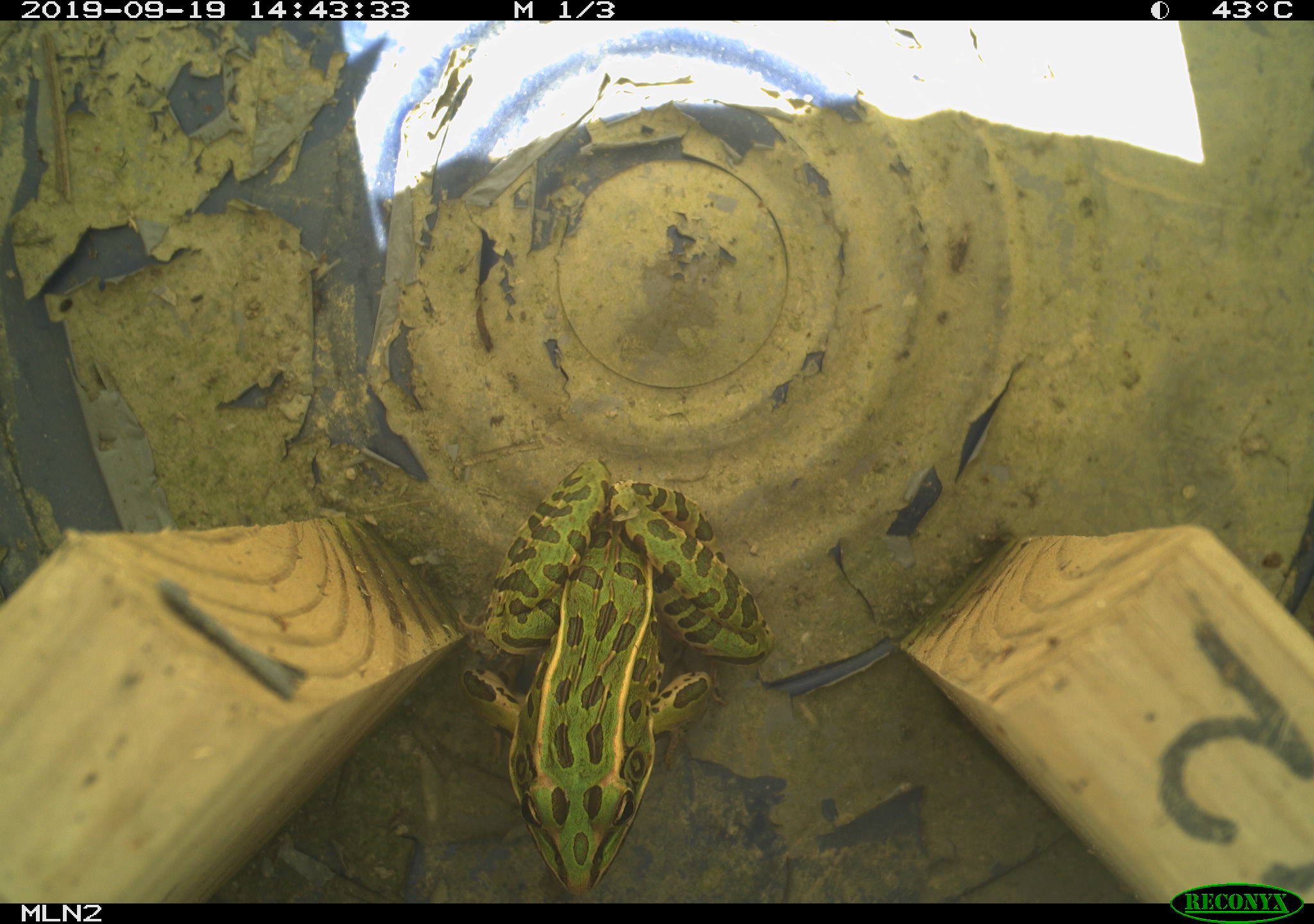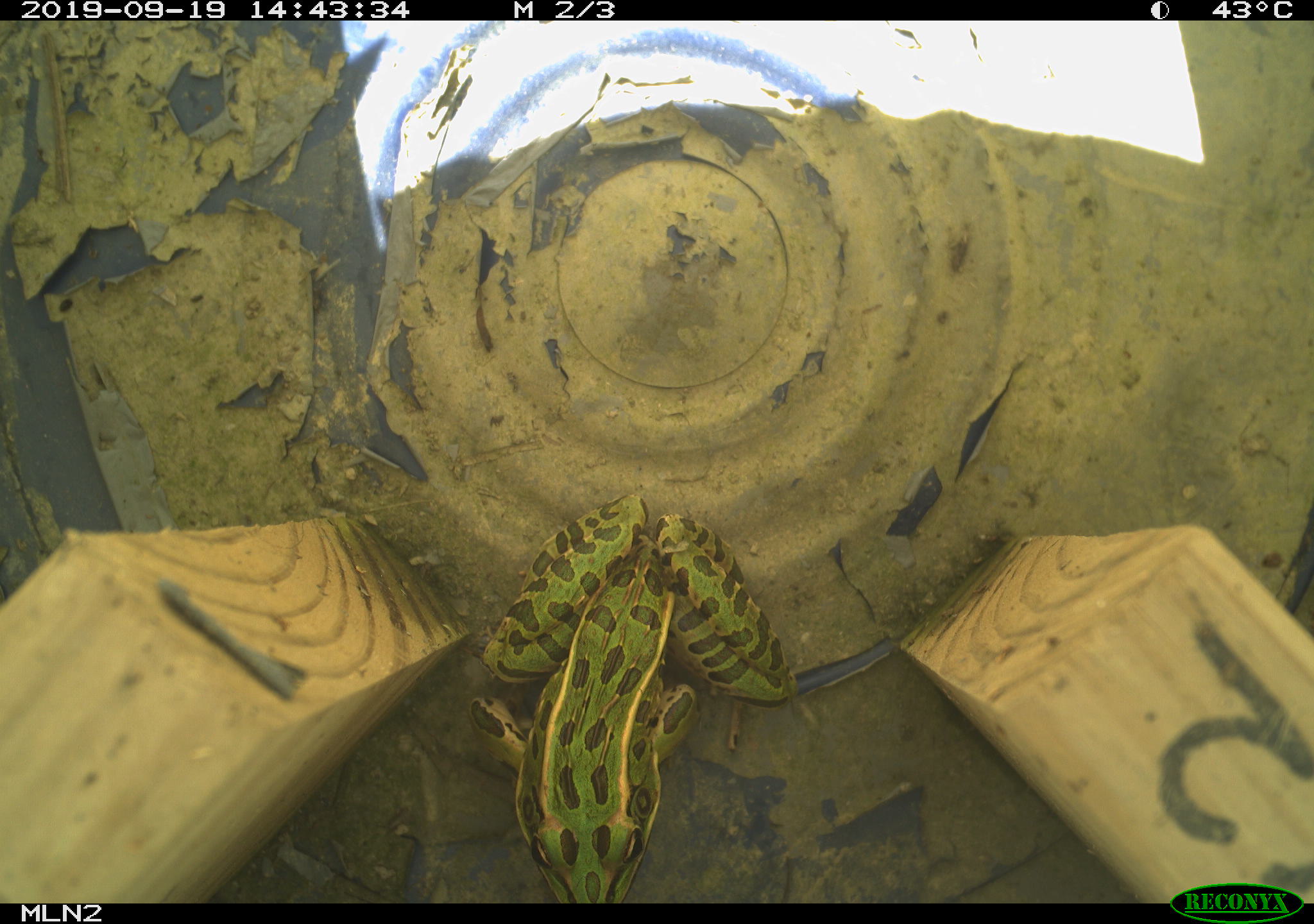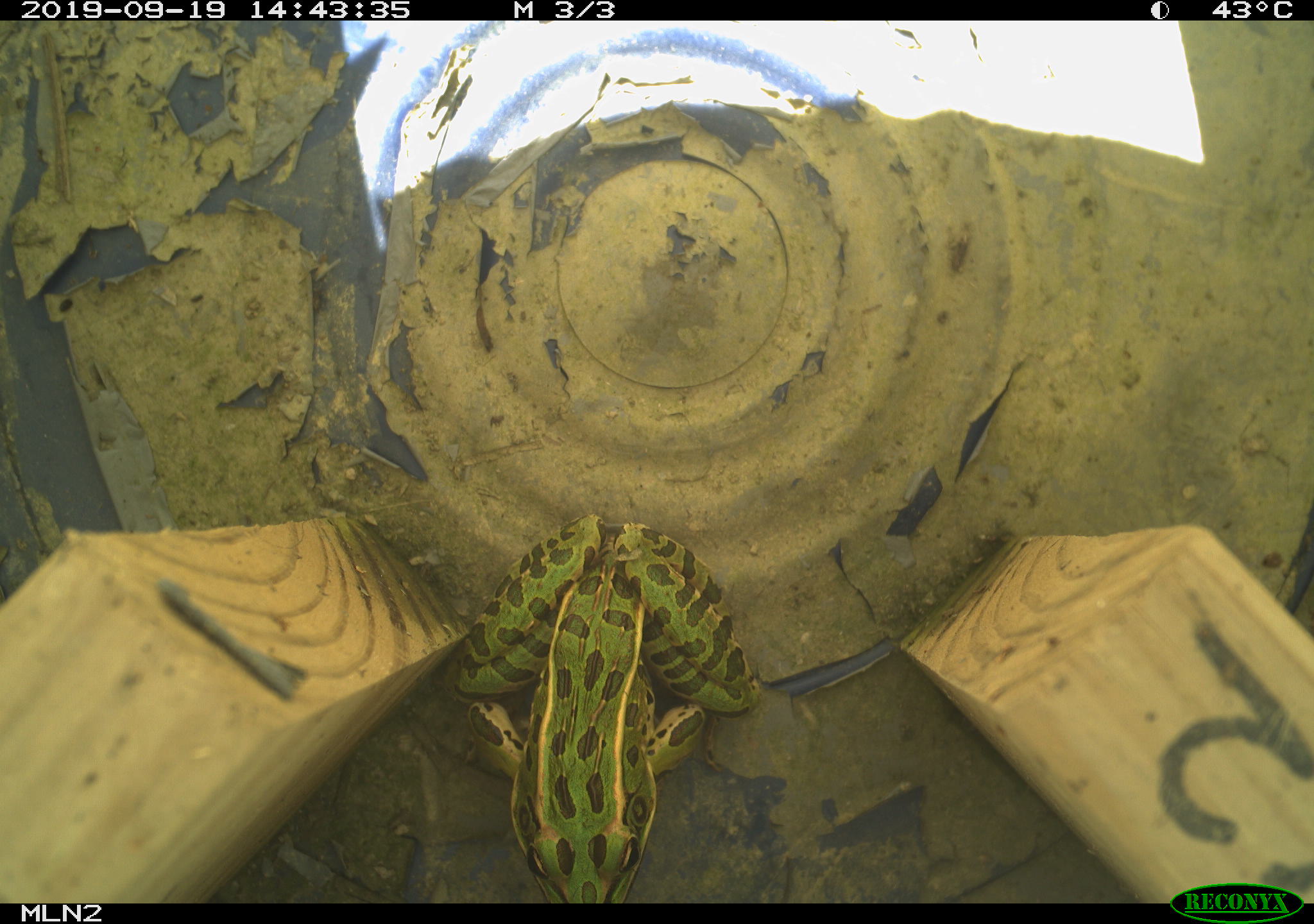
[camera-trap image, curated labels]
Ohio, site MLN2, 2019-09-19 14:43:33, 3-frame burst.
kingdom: Animalia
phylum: Chordata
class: Amphibia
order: Anura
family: Ranidae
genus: Lithobates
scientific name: Lithobates pipiens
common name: northern leopard frog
Northern leopard frog (Lithobates pipiens).